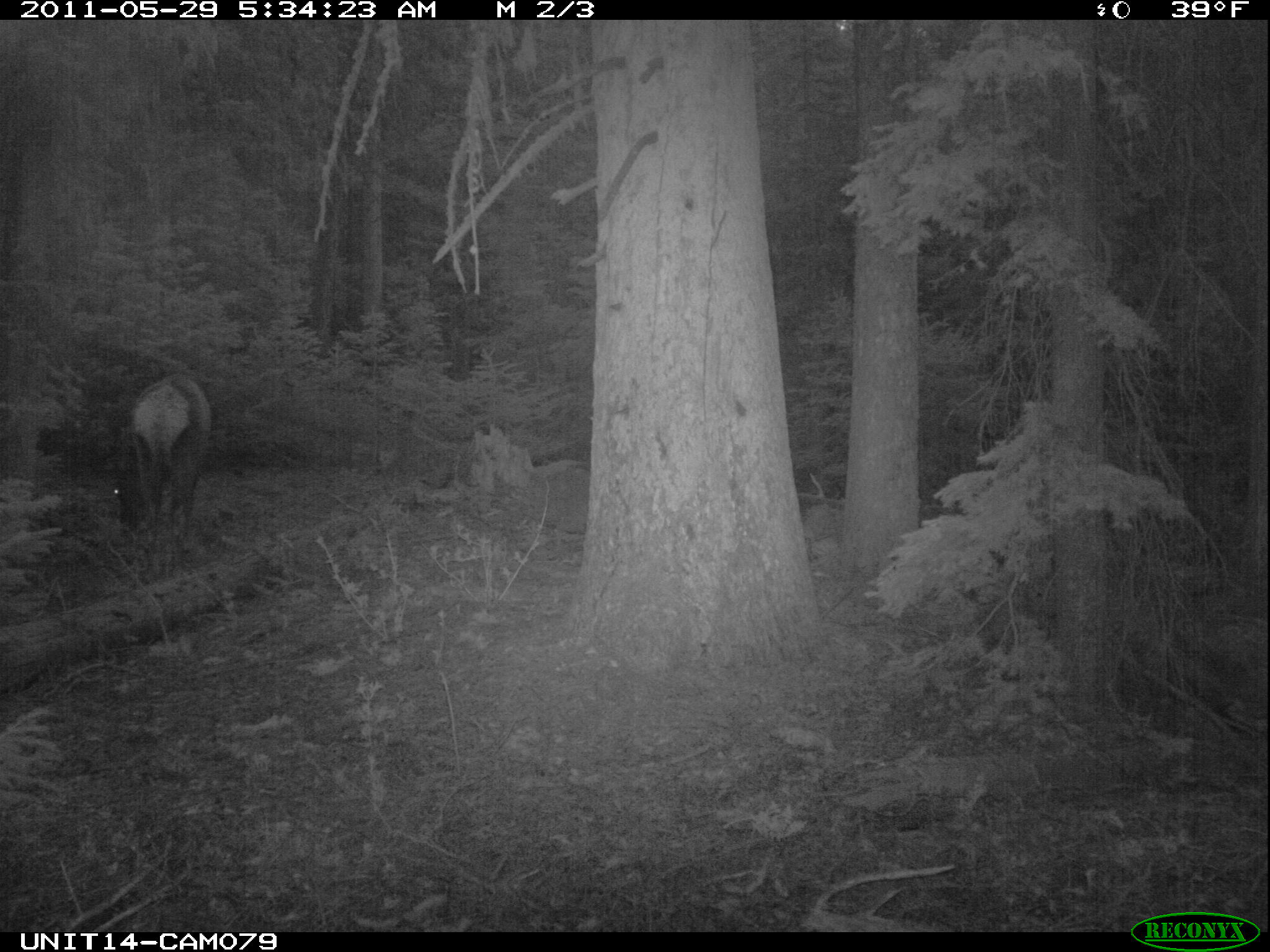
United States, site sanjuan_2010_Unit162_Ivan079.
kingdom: Animalia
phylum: Chordata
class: Mammalia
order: Artiodactyla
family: Cervidae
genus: Cervus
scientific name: Cervus elaphus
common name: red deer